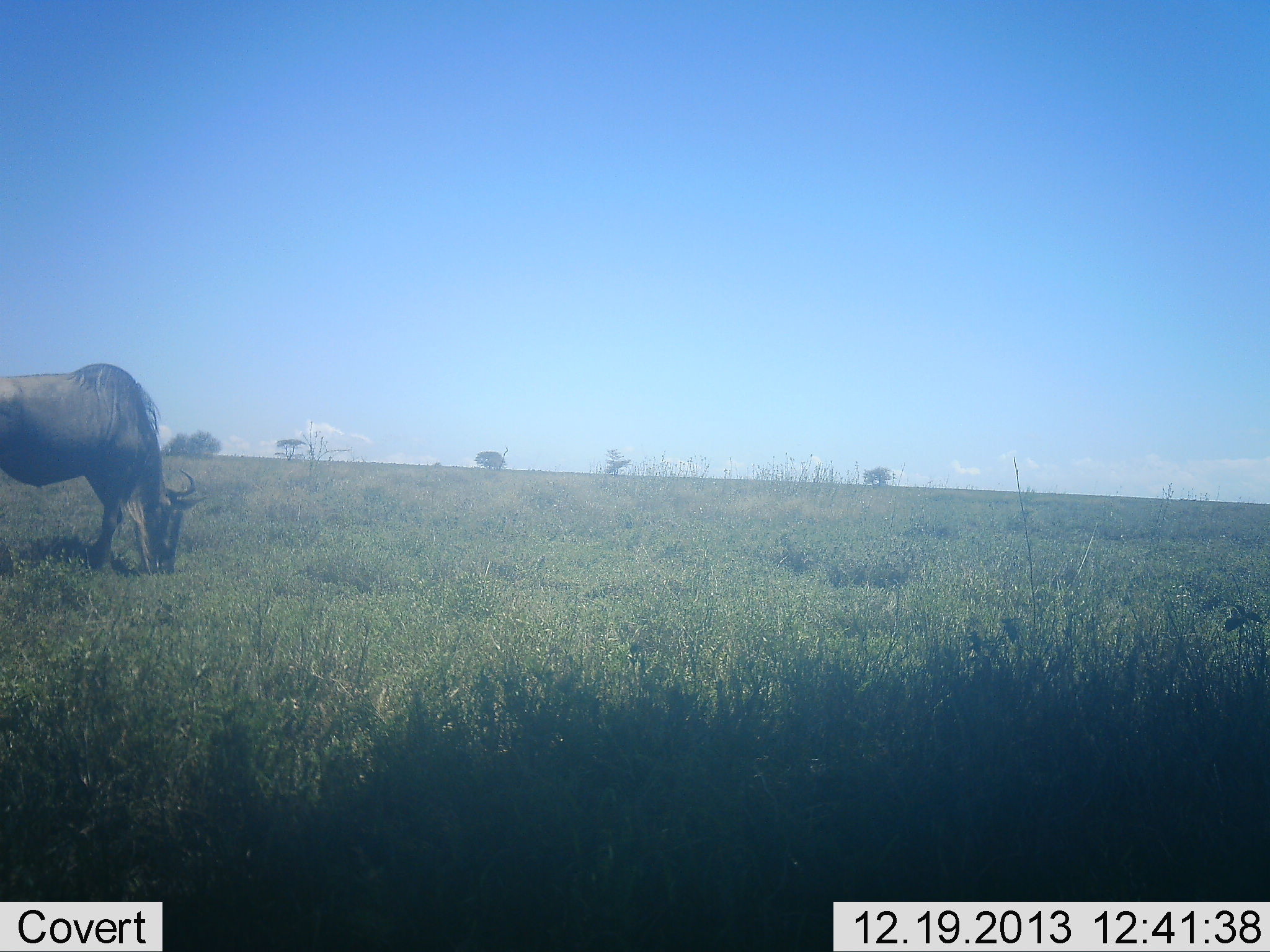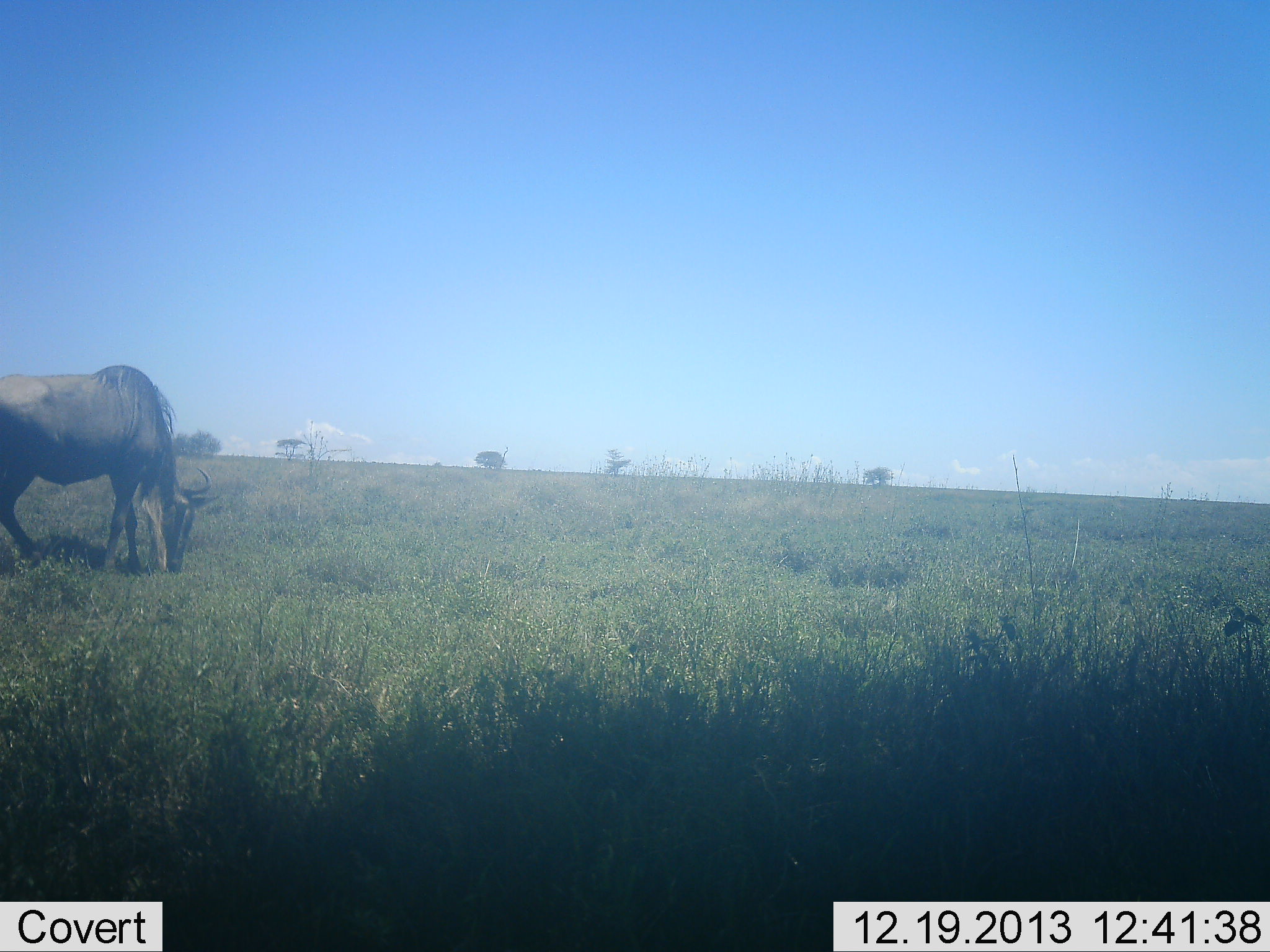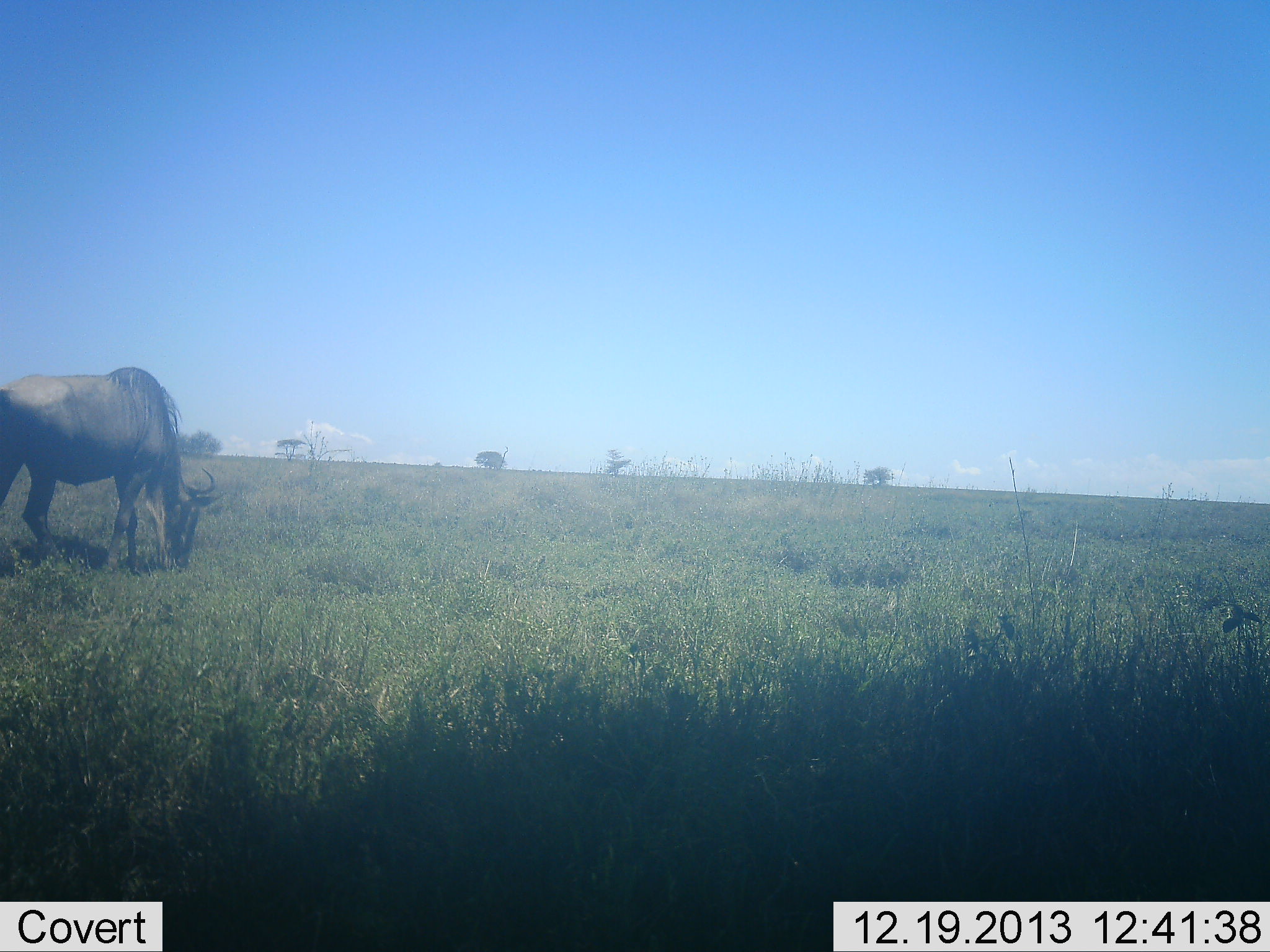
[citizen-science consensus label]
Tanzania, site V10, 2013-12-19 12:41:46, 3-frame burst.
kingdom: Animalia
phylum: Chordata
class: Mammalia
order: Artiodactyla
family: Bovidae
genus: Connochaetes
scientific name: Connochaetes taurinus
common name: blue wildebeest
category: wildebeest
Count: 1.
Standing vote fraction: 19%.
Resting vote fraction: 0%.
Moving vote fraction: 11%.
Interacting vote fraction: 0%.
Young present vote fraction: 2%.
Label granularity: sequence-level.